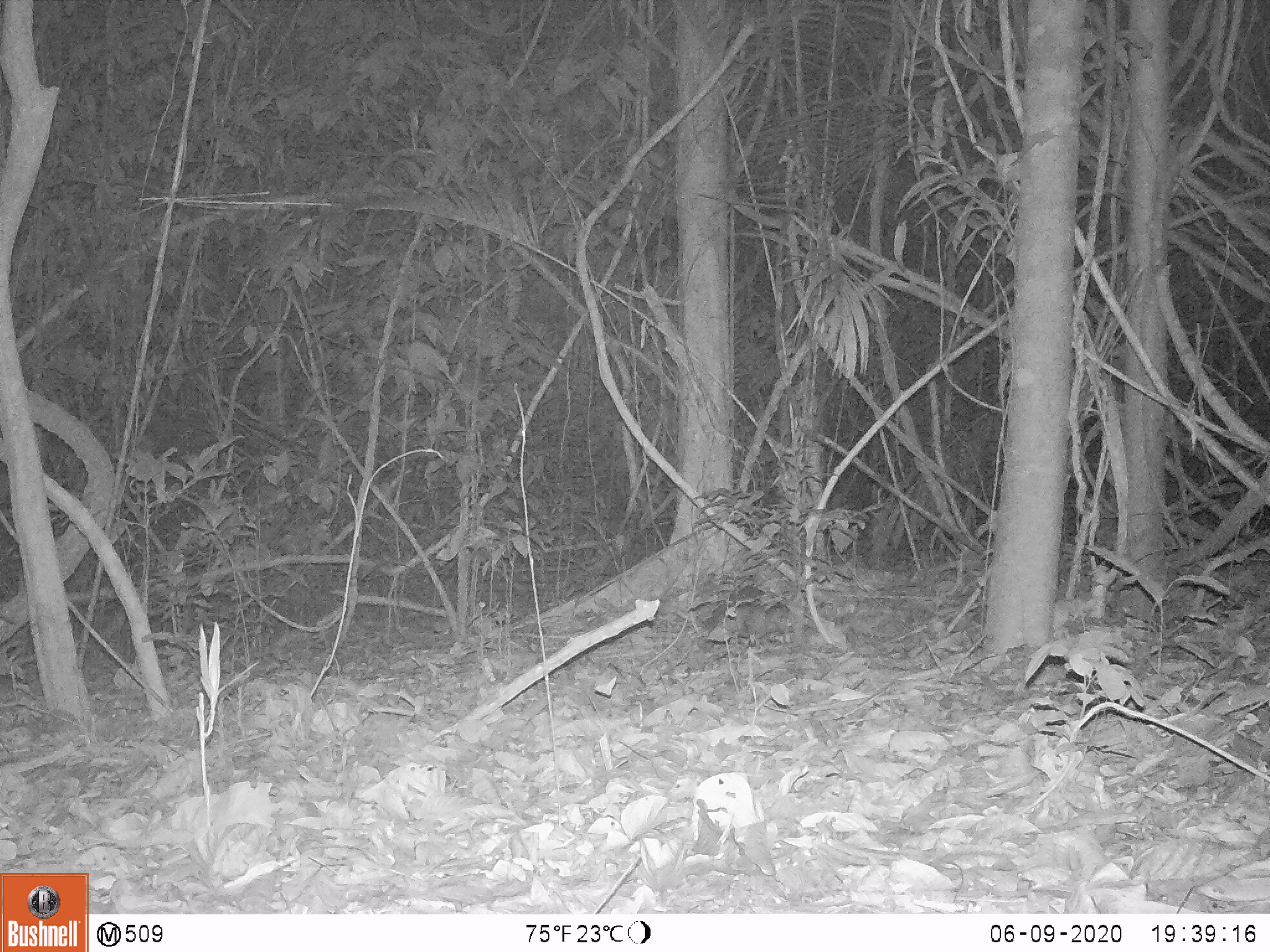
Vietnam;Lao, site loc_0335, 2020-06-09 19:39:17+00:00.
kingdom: Animalia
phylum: Chordata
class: Mammalia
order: Rodentia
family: Hystricidae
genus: Atherurus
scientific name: Atherurus macrourus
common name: asiatic brush-tailed porcupine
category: asiatic brush tailed porcupine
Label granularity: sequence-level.